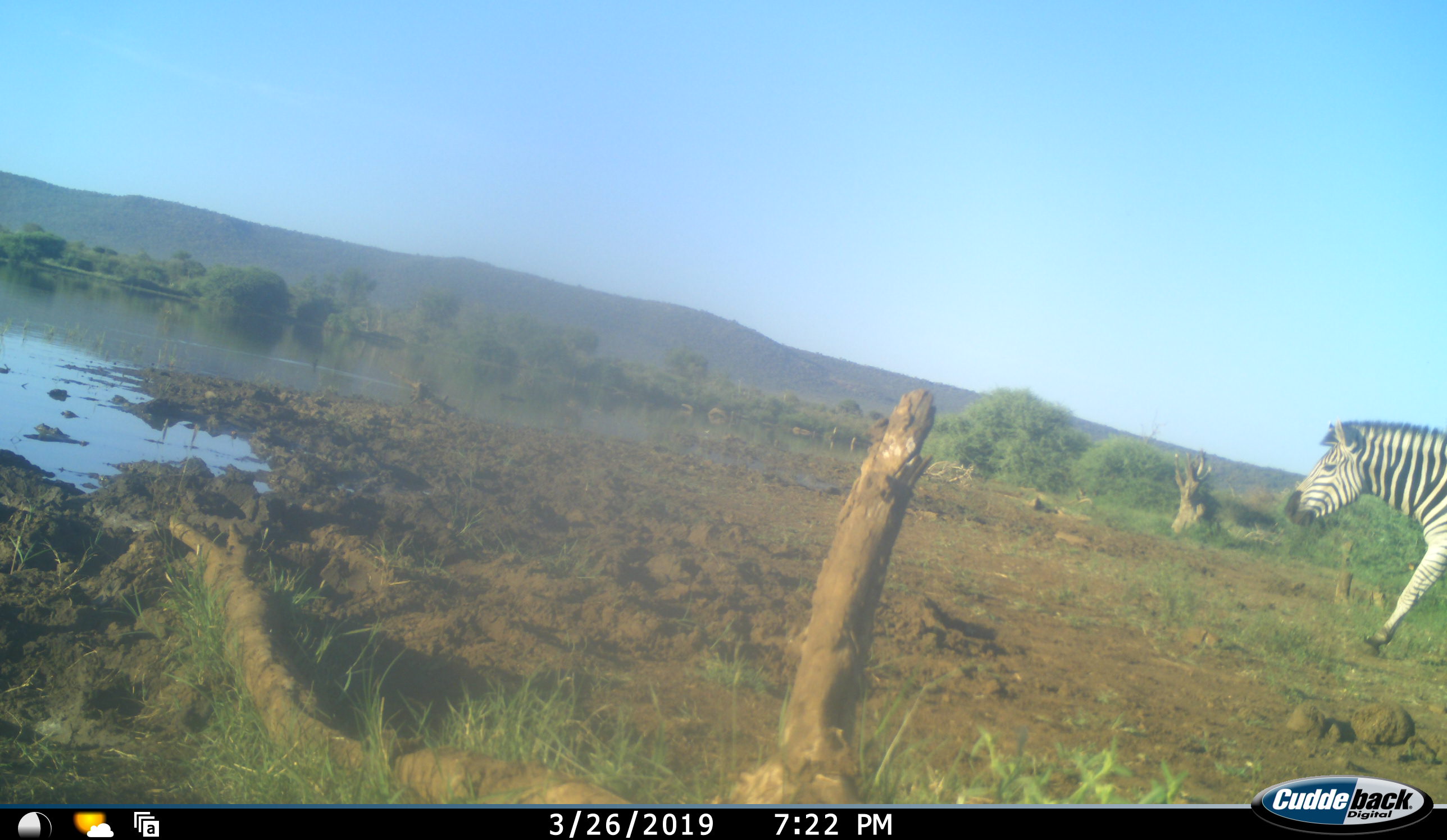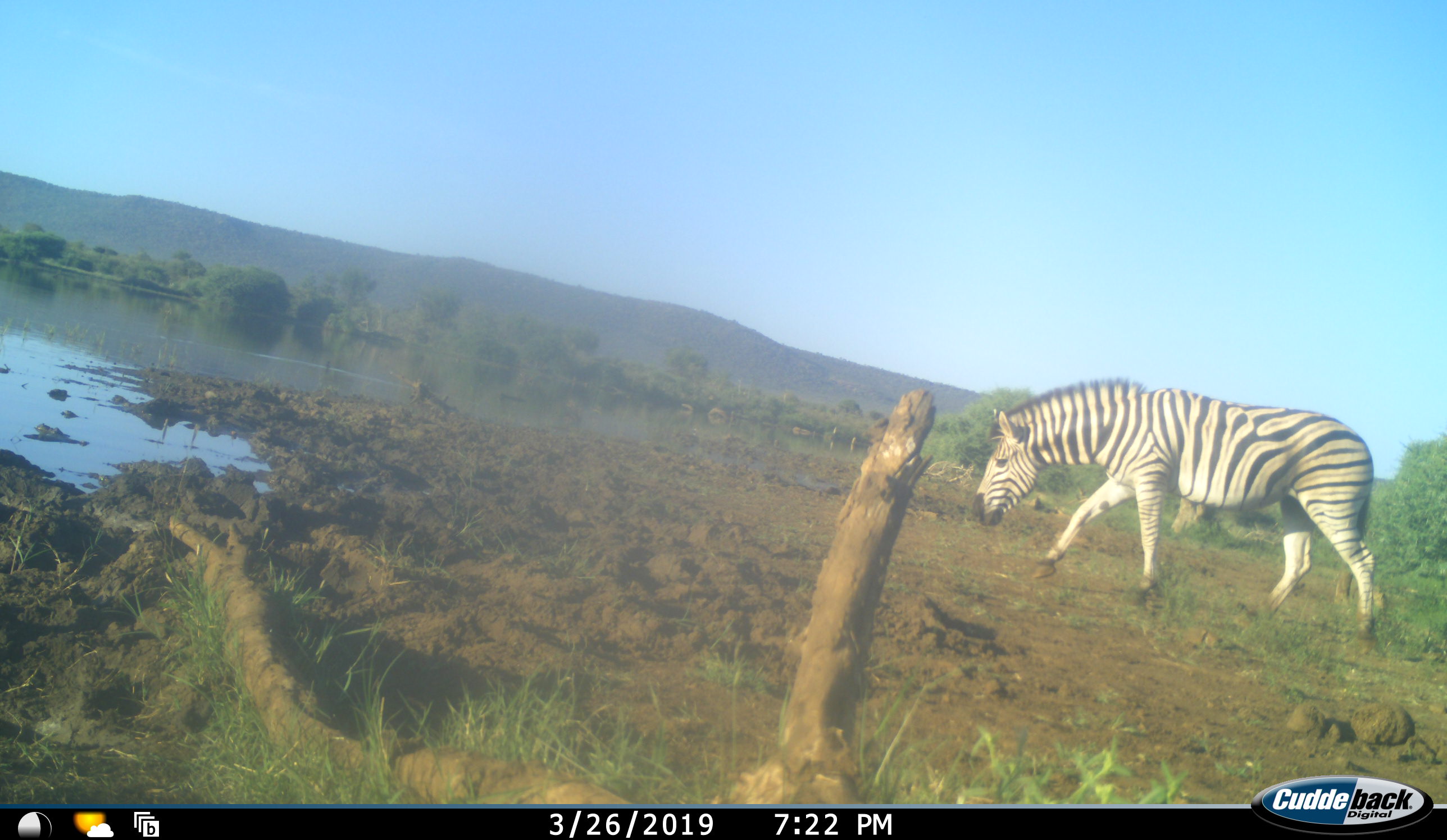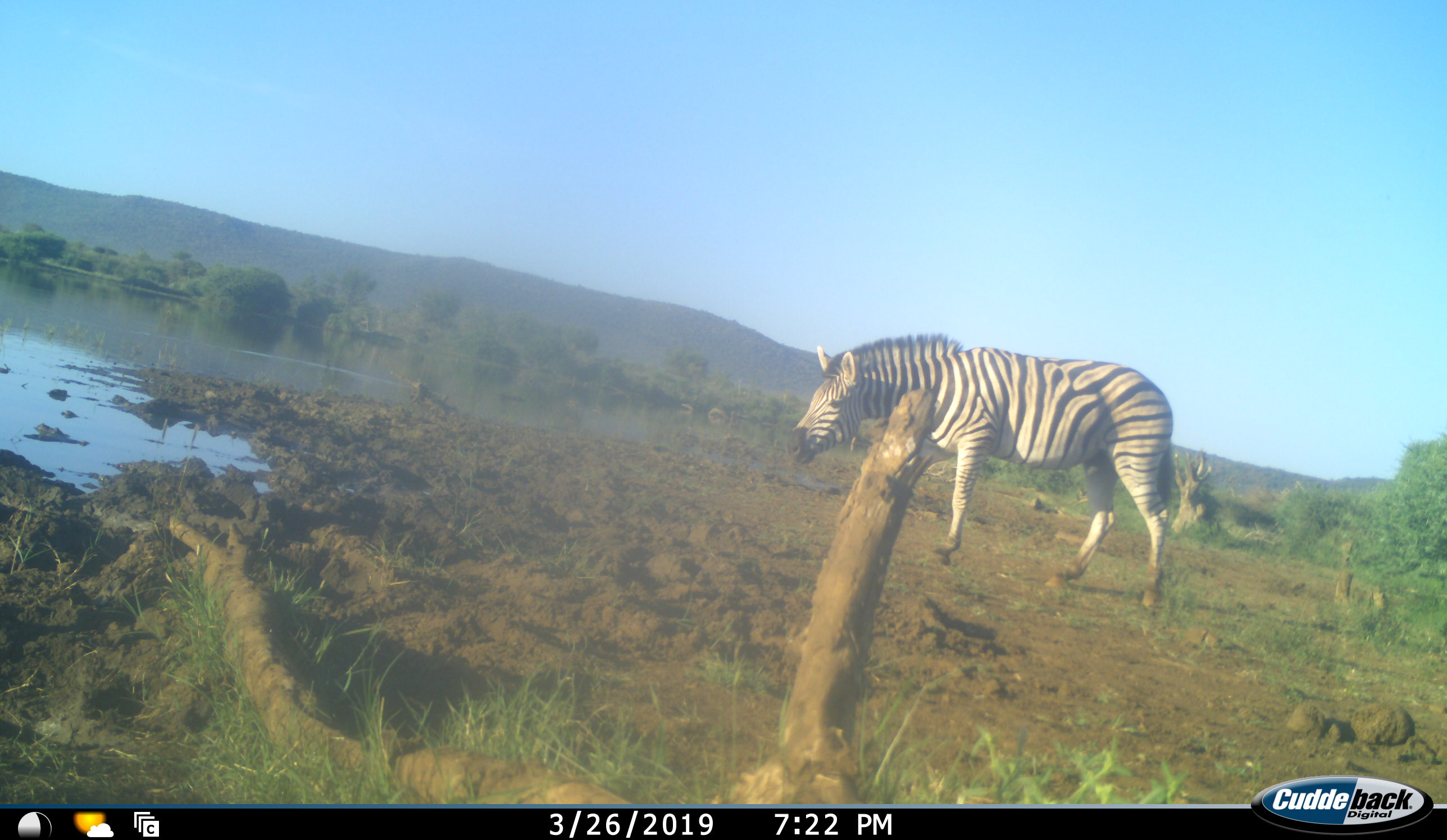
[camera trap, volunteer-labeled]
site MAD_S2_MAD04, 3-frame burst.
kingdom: Animalia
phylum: Chordata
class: Mammalia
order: Perissodactyla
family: Equidae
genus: Equus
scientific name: Equus quagga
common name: plains zebra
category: zebraplains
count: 1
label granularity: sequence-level